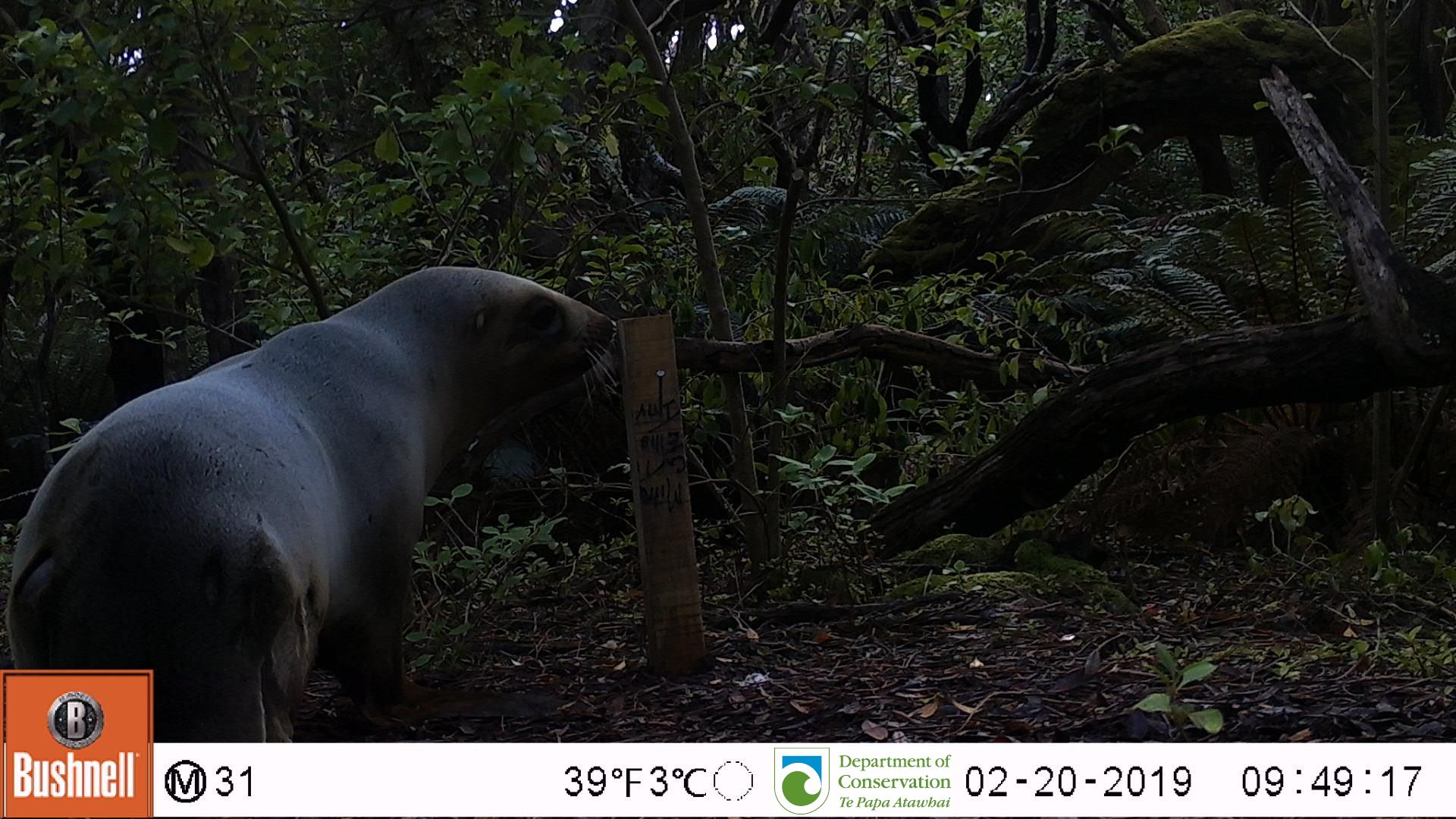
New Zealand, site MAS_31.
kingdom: Animalia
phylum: Chordata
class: Mammalia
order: Carnivora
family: Otariidae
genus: Phocarctos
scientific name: Phocarctos hookeri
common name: new zealand sea lion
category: sealion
Sealion (new zealand sea lion) (Phocarctos hookeri).